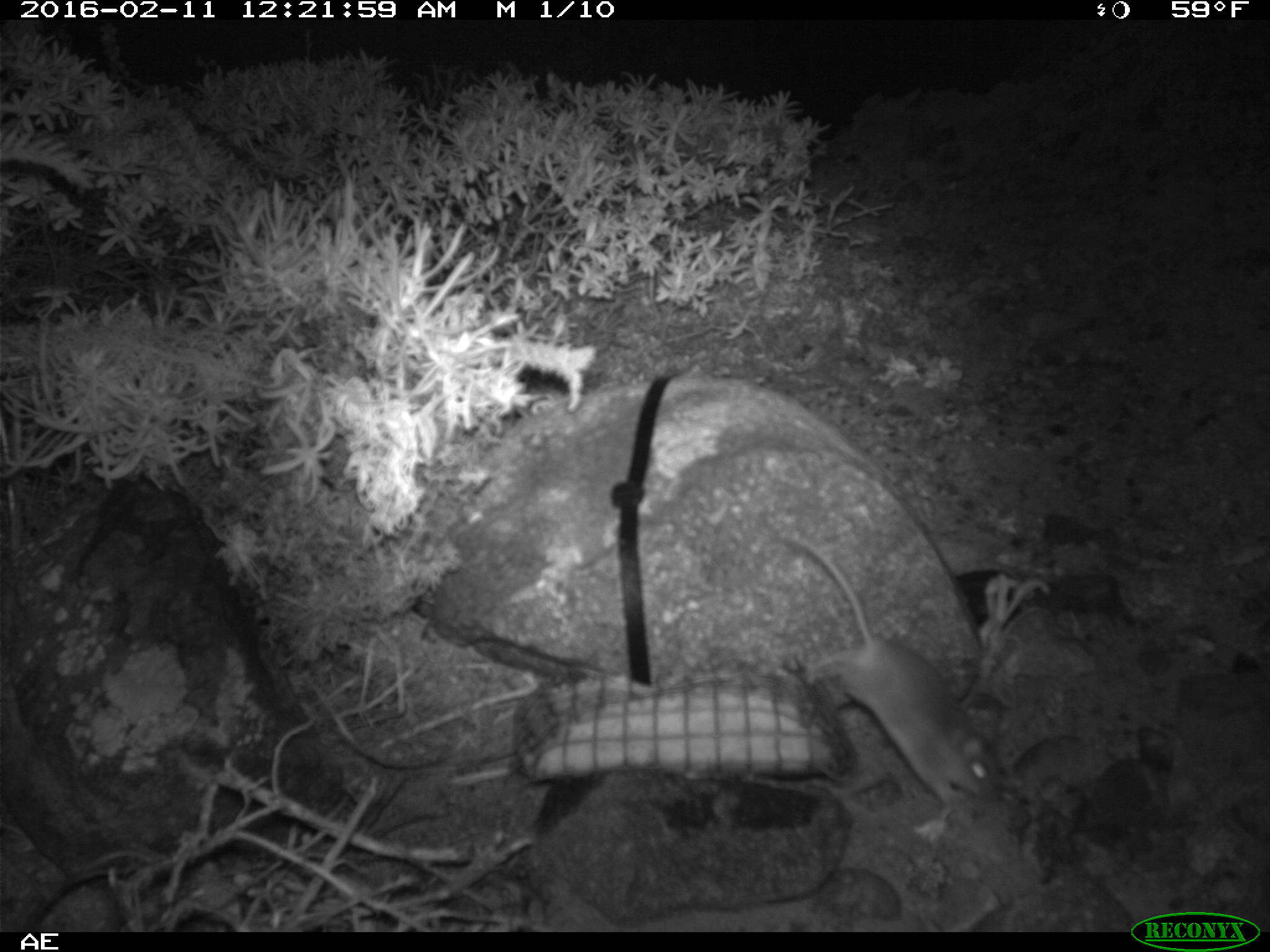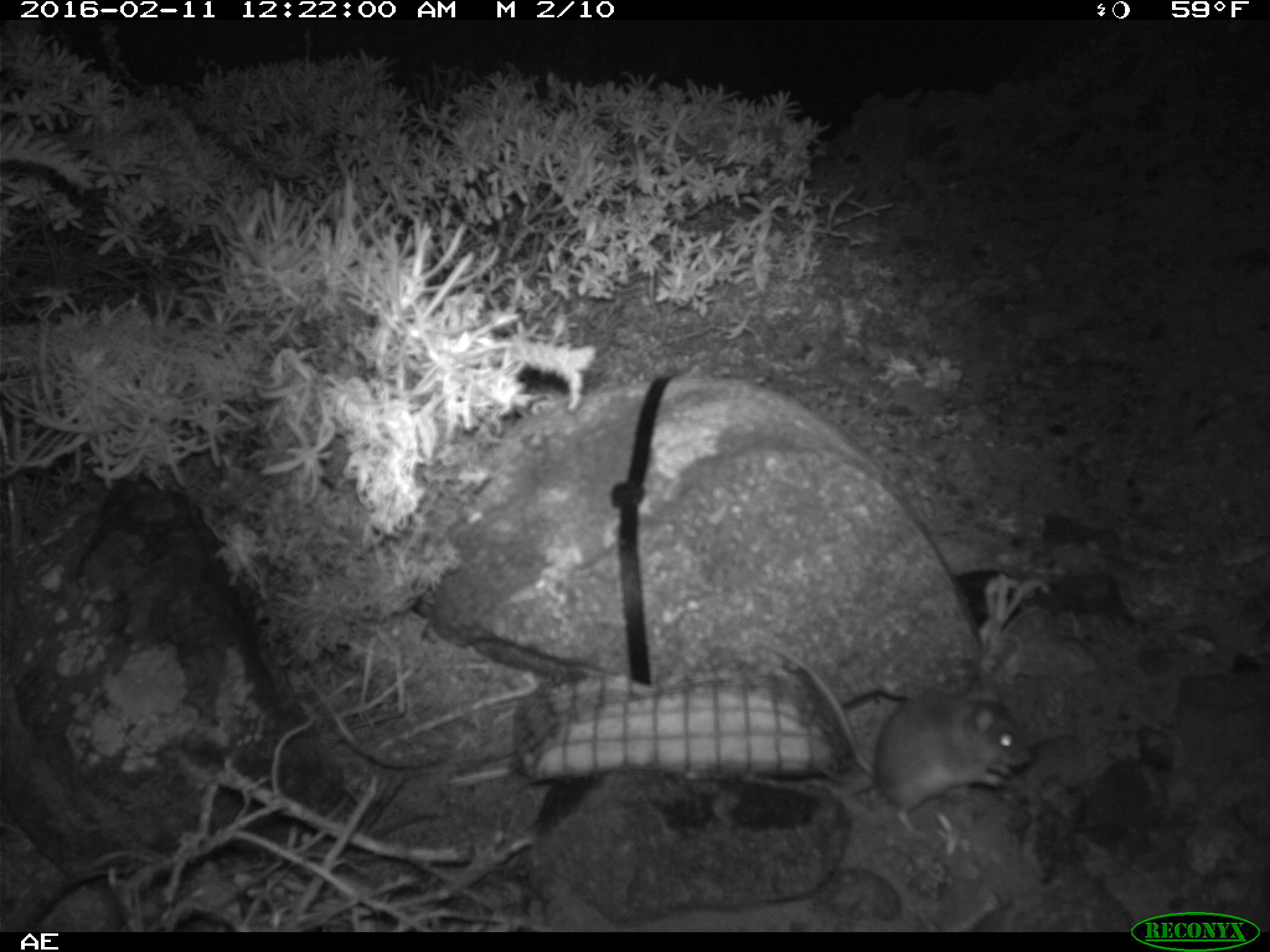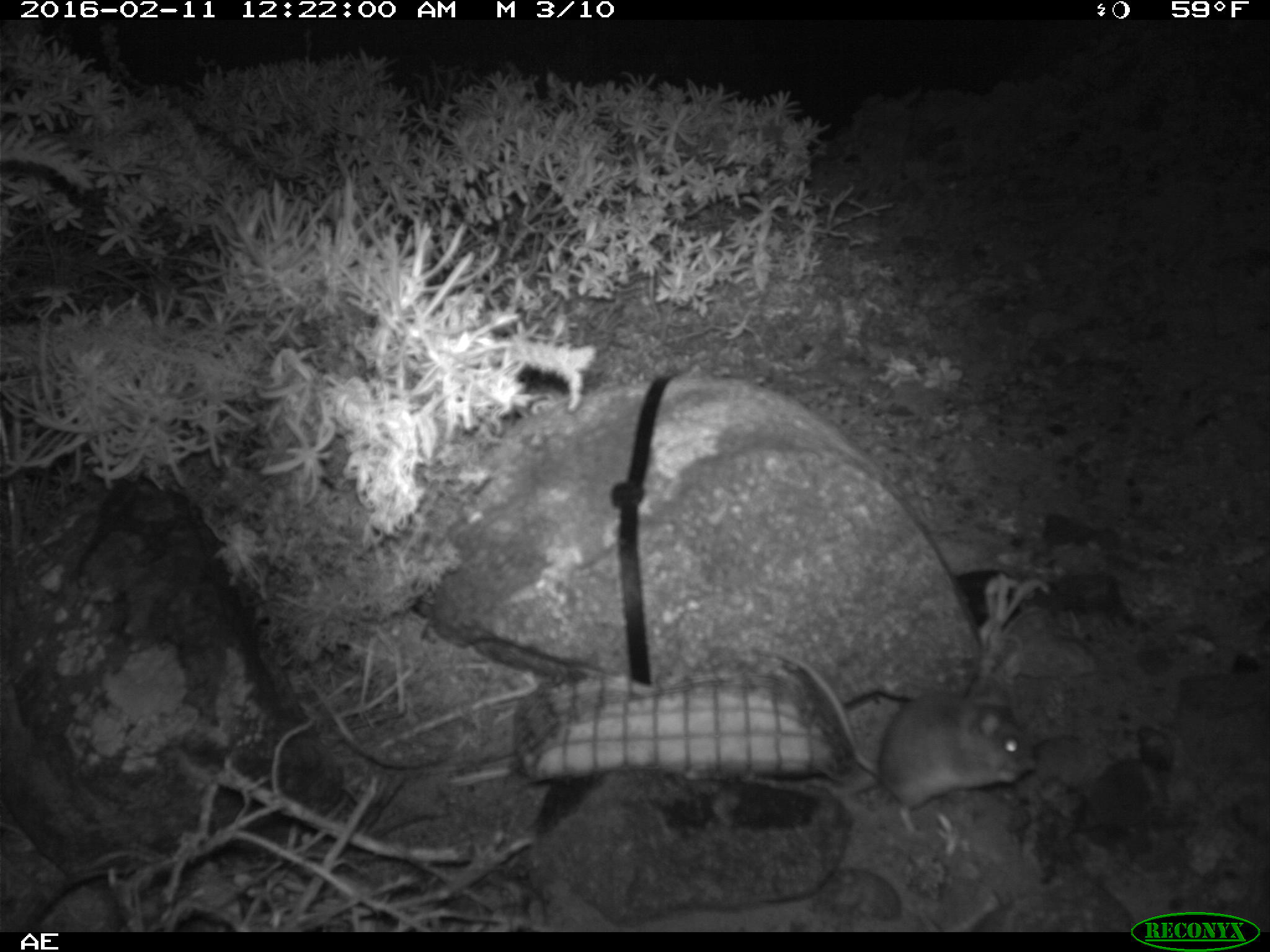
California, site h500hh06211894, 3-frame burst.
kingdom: Animalia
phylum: Chordata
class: Mammalia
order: Rodentia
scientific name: Rodentia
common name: rodent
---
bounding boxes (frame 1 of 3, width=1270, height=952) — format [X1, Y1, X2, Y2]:
rodent: [796, 535, 998, 811]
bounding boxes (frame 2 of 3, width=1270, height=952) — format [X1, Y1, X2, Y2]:
rodent: [779, 687, 1030, 811]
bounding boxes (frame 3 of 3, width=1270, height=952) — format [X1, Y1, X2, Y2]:
rodent: [748, 645, 1036, 832]